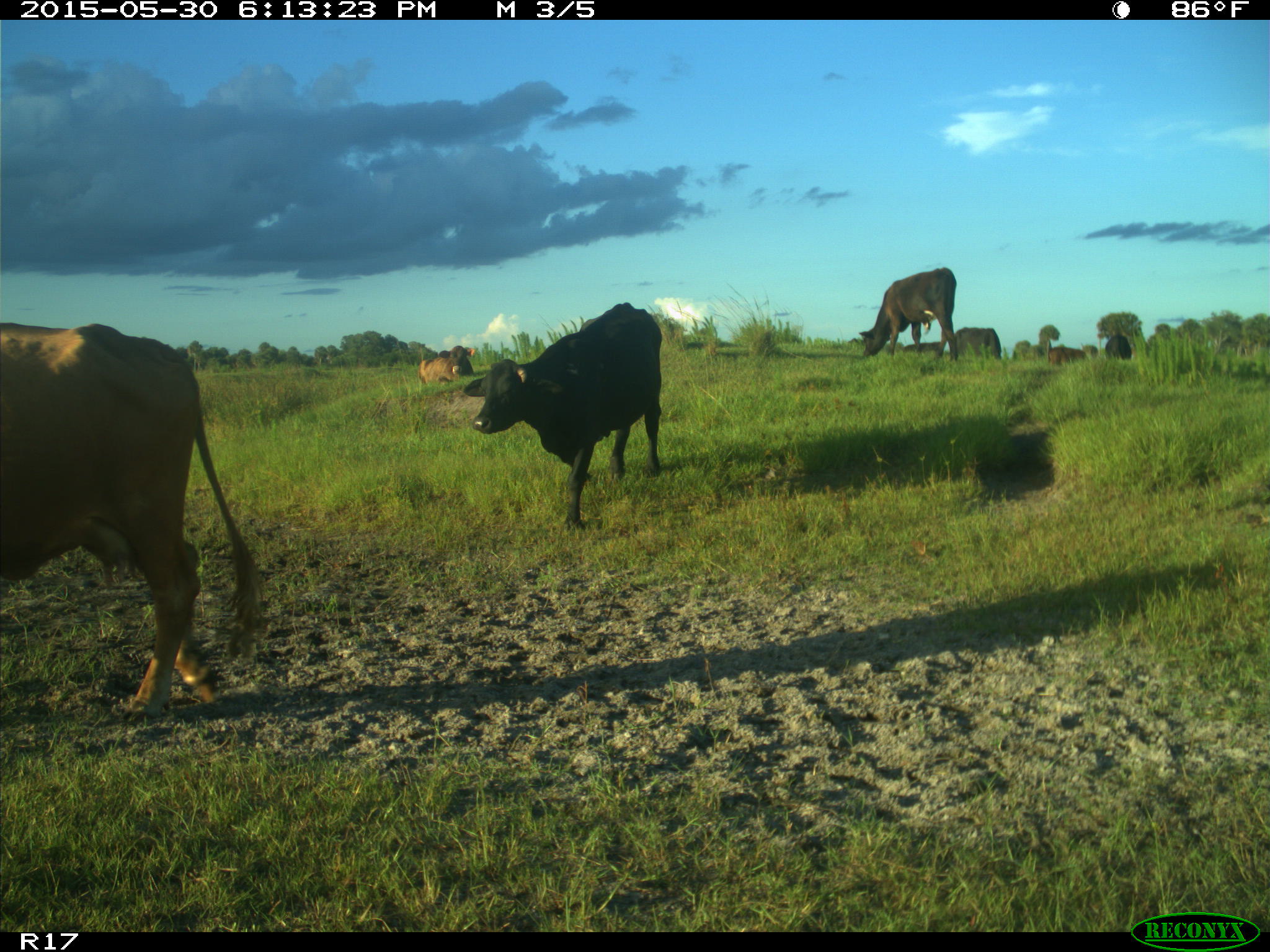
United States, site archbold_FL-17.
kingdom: Animalia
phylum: Chordata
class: Mammalia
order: Artiodactyla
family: Bovidae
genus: Bos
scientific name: Bos taurus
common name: domestic cow